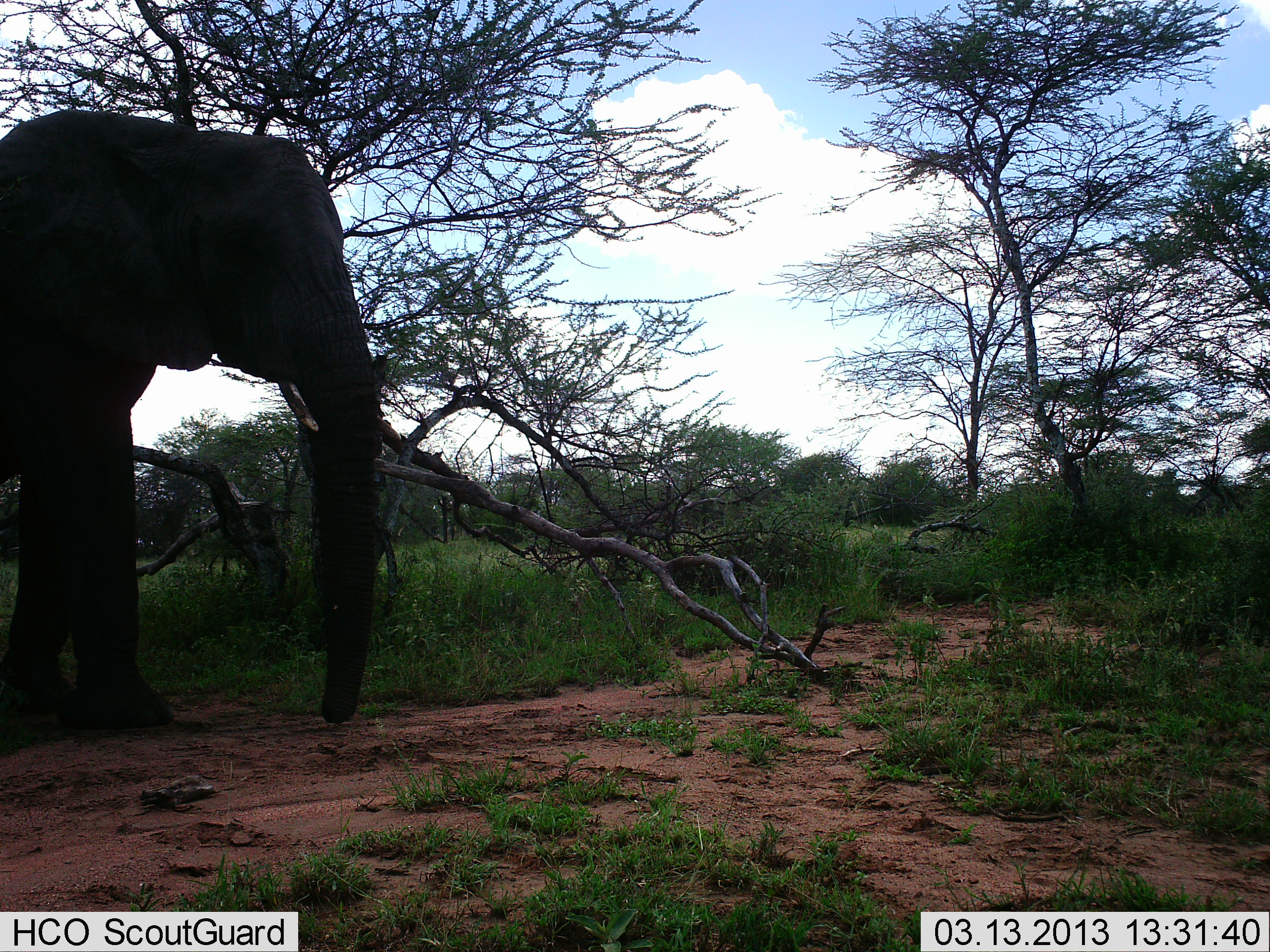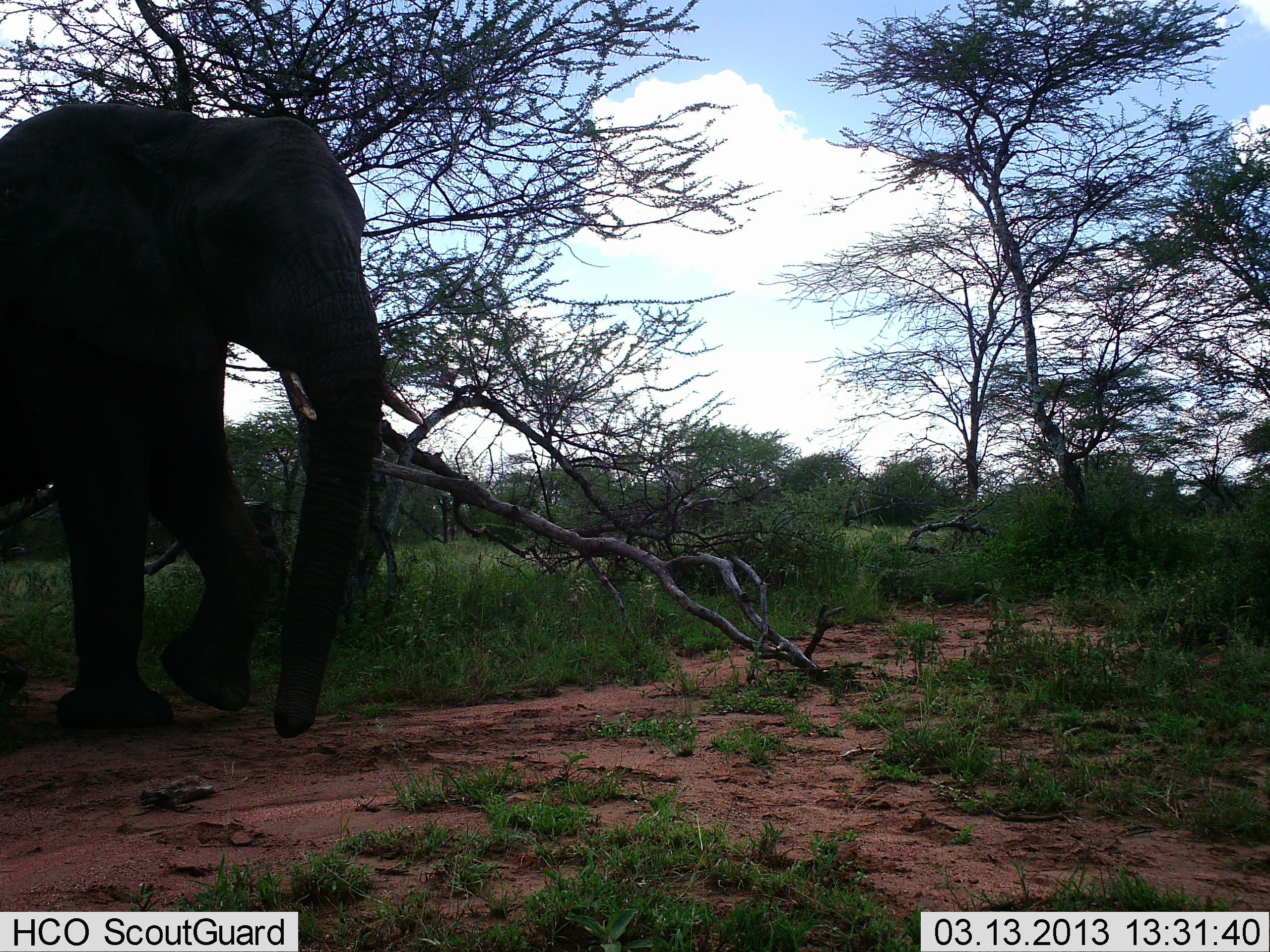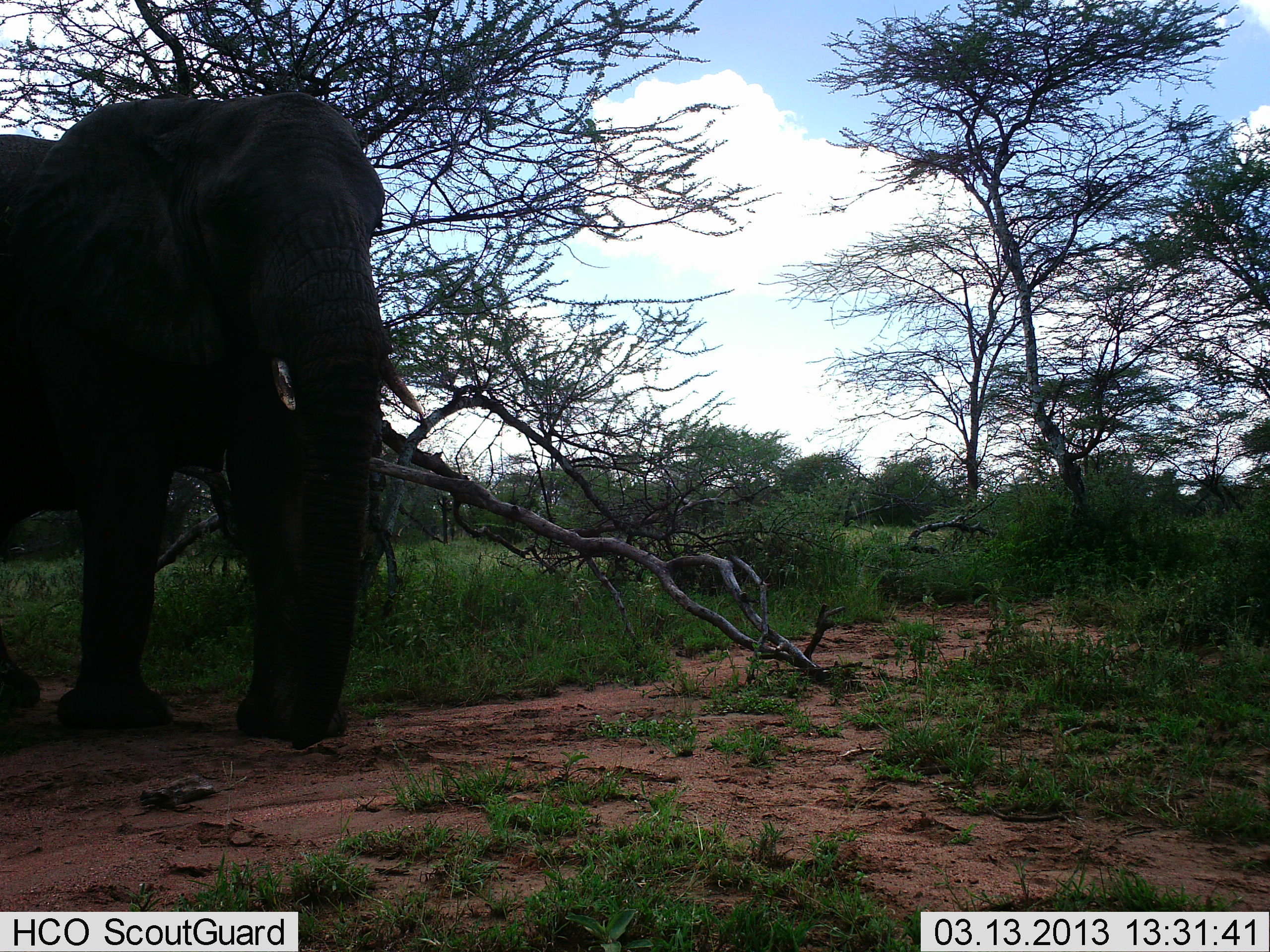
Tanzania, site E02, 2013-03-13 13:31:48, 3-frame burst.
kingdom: Animalia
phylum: Chordata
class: Mammalia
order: Proboscidea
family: Elephantidae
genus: Loxodonta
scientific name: Loxodonta africana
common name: african bush elephant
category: elephant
Elephant (african bush elephant) (Loxodonta africana), count 1. Behavior (volunteer vote fractions): standing 7%, resting 0%, moving 93%, interacting 0%. Young present (vote fraction): 0%. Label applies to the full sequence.